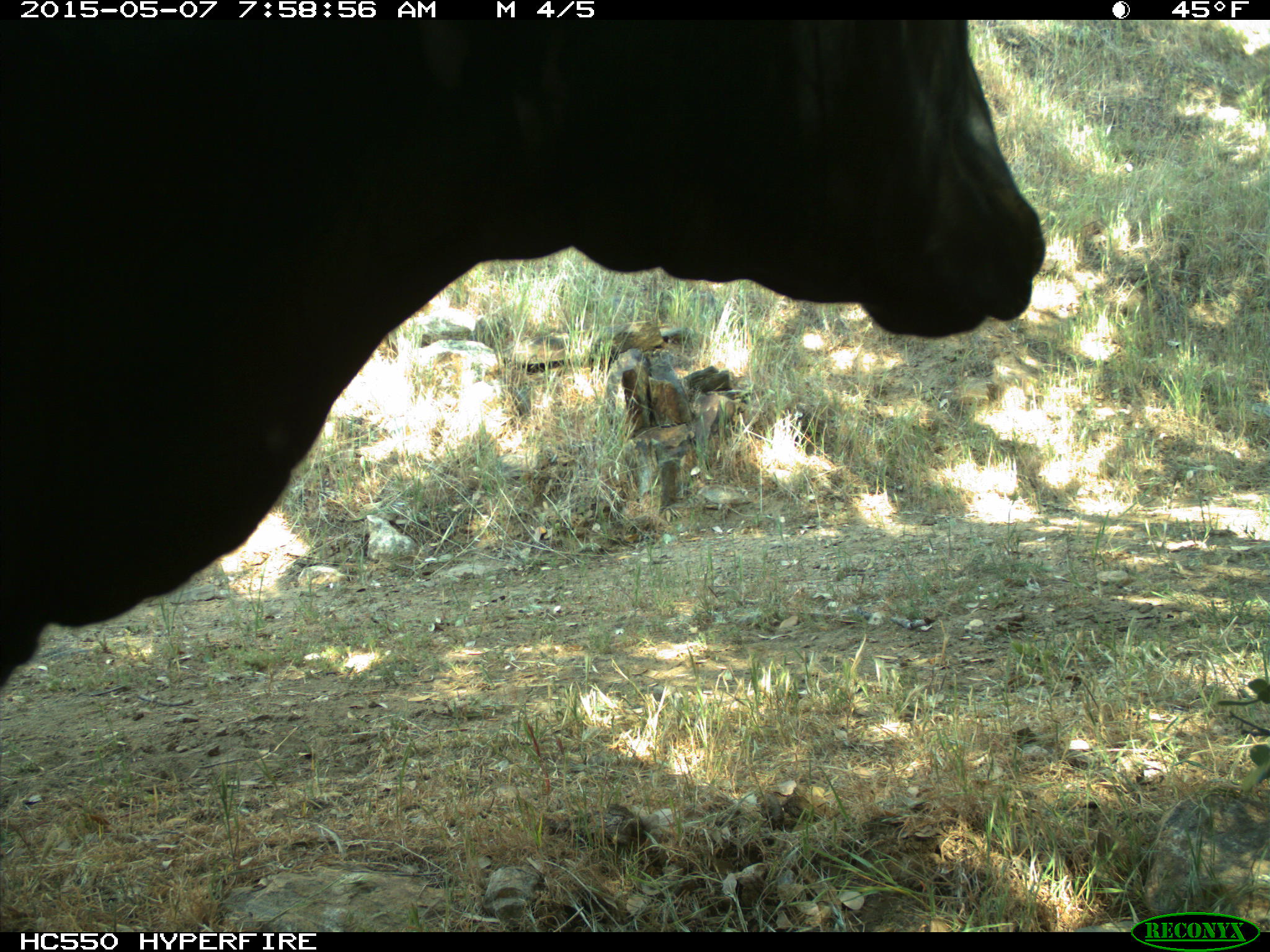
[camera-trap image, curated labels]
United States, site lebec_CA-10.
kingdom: Animalia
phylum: Chordata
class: Mammalia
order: Artiodactyla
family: Bovidae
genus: Bos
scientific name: Bos taurus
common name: domestic cow